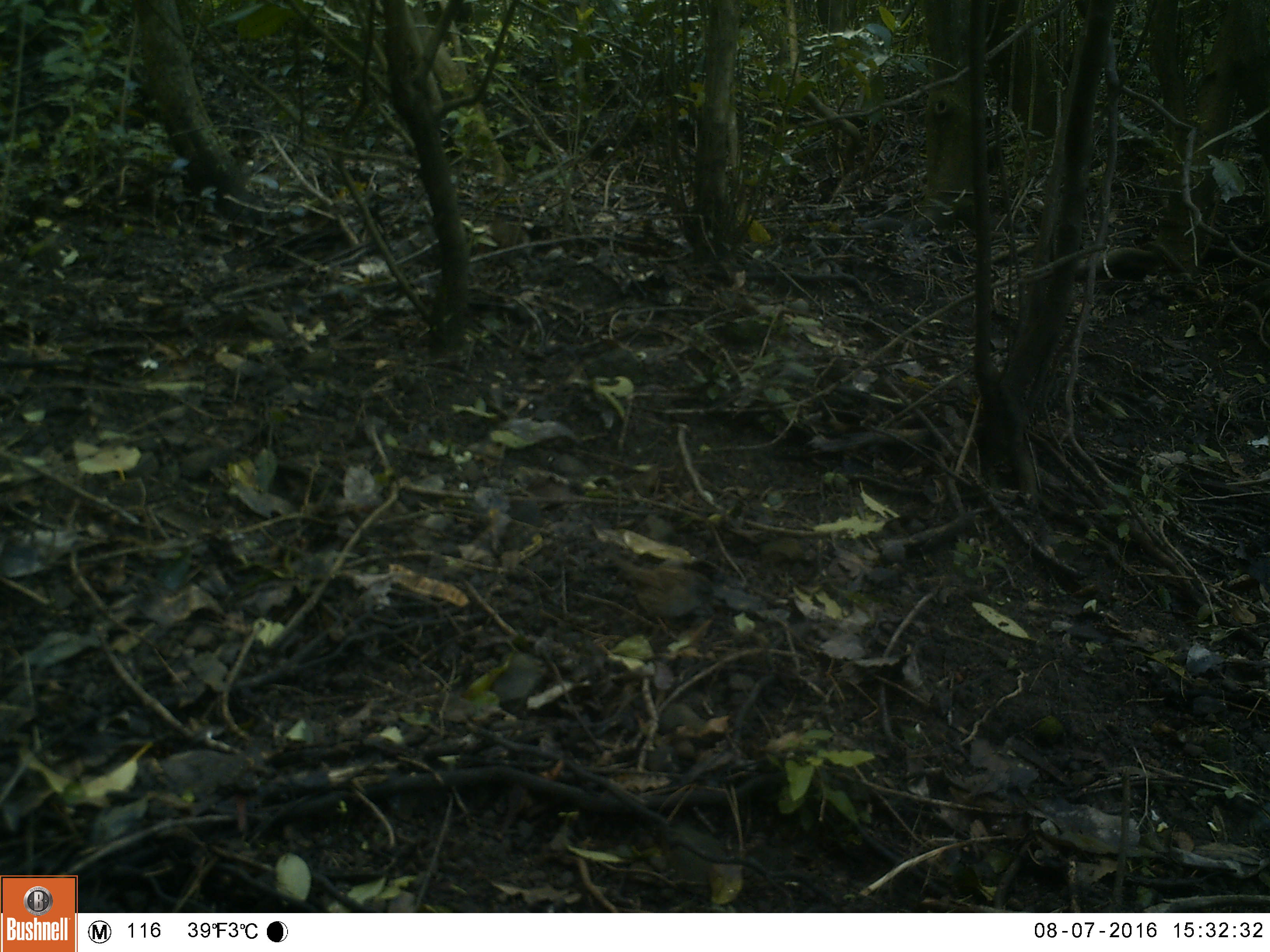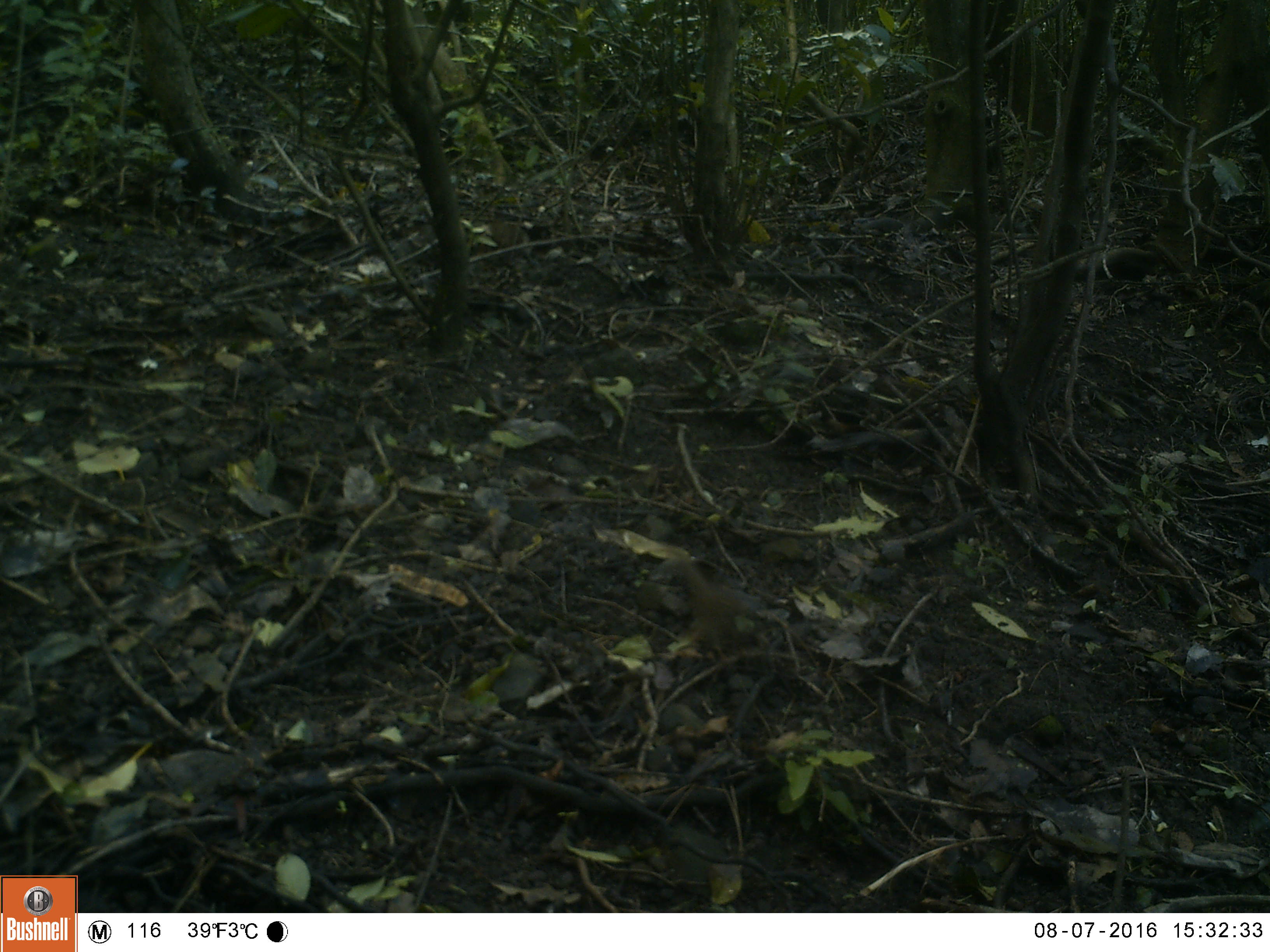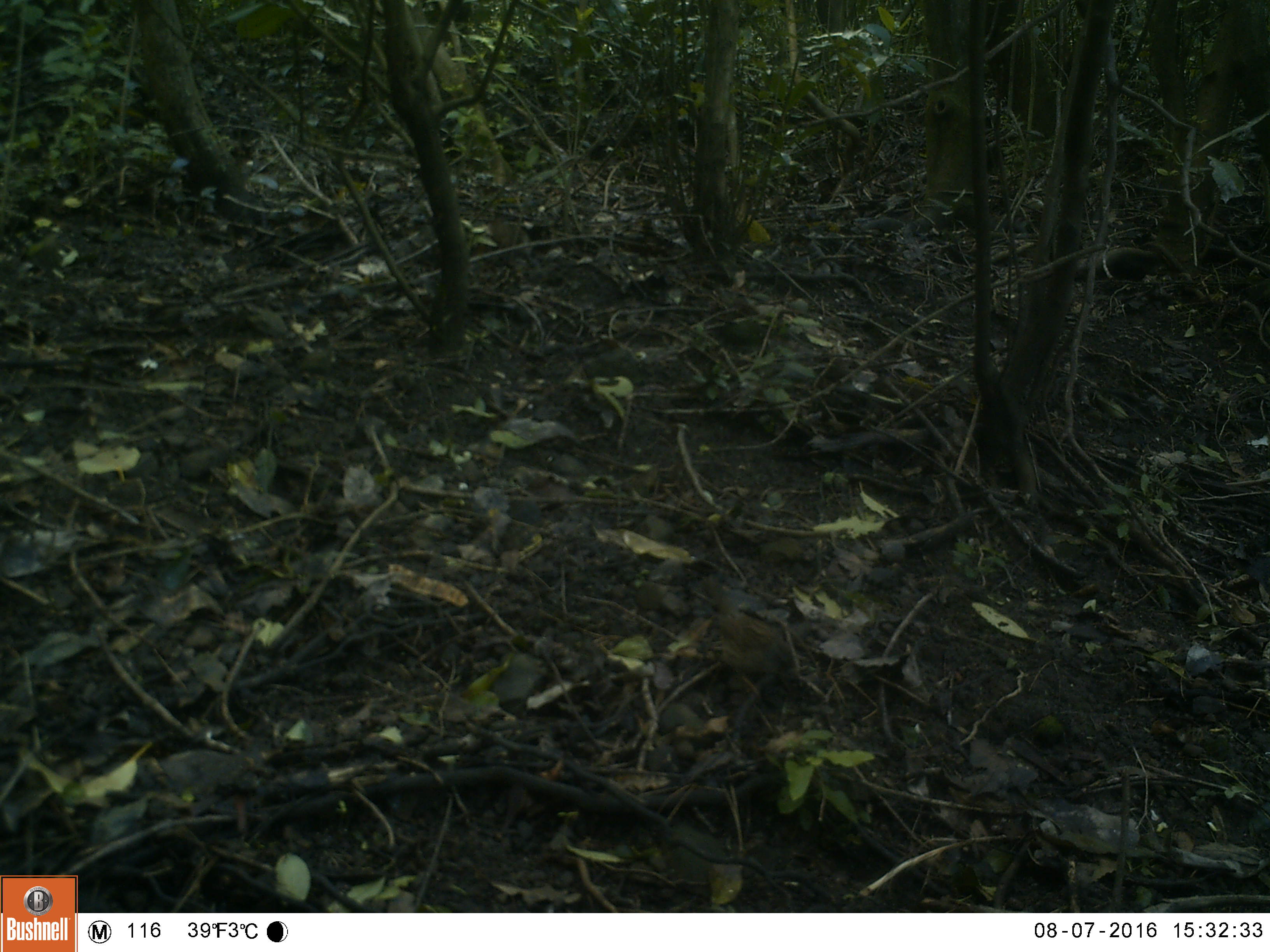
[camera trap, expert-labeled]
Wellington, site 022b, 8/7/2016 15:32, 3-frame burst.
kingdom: Animalia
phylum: Chordata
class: Aves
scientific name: Aves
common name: bird